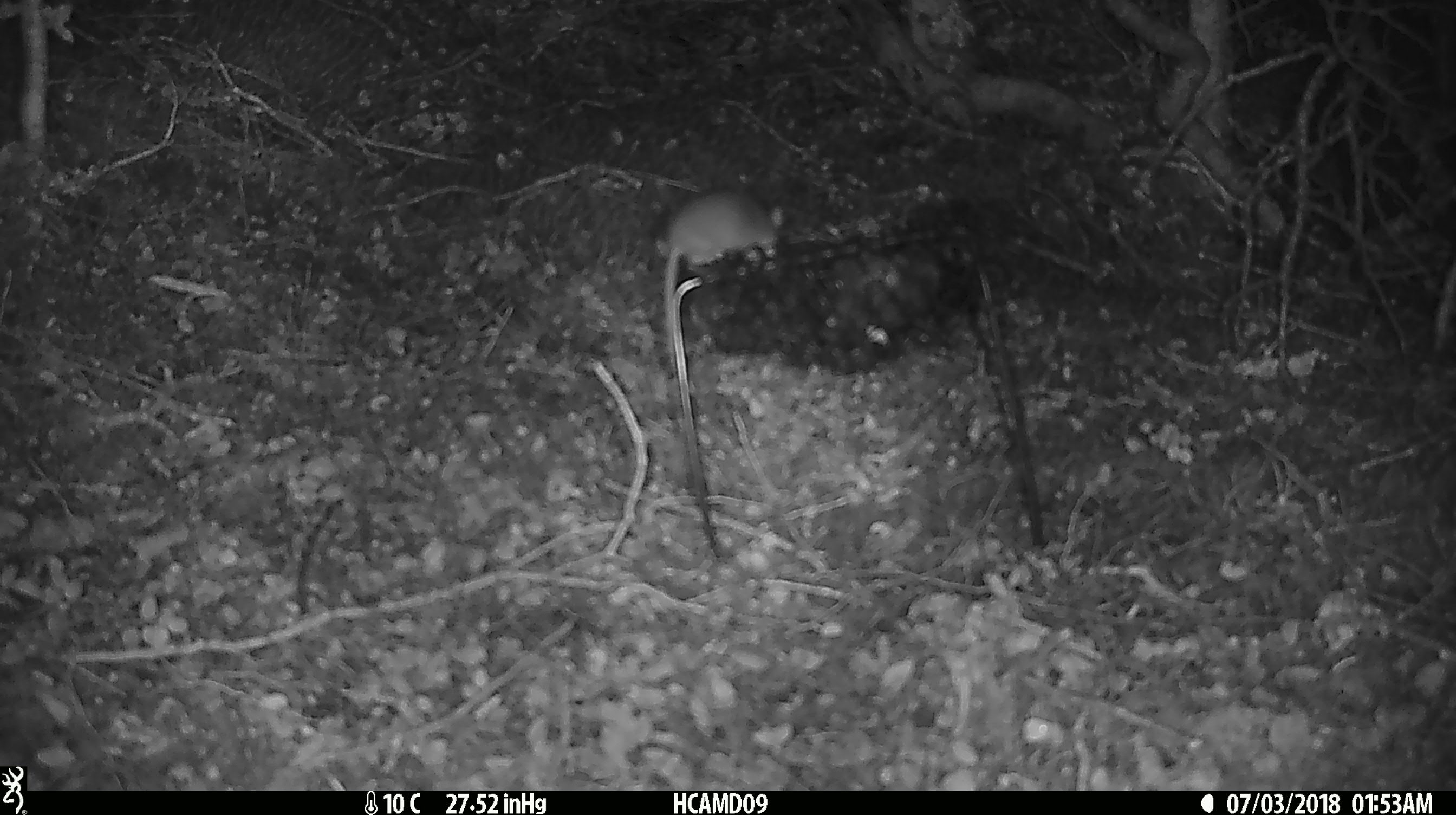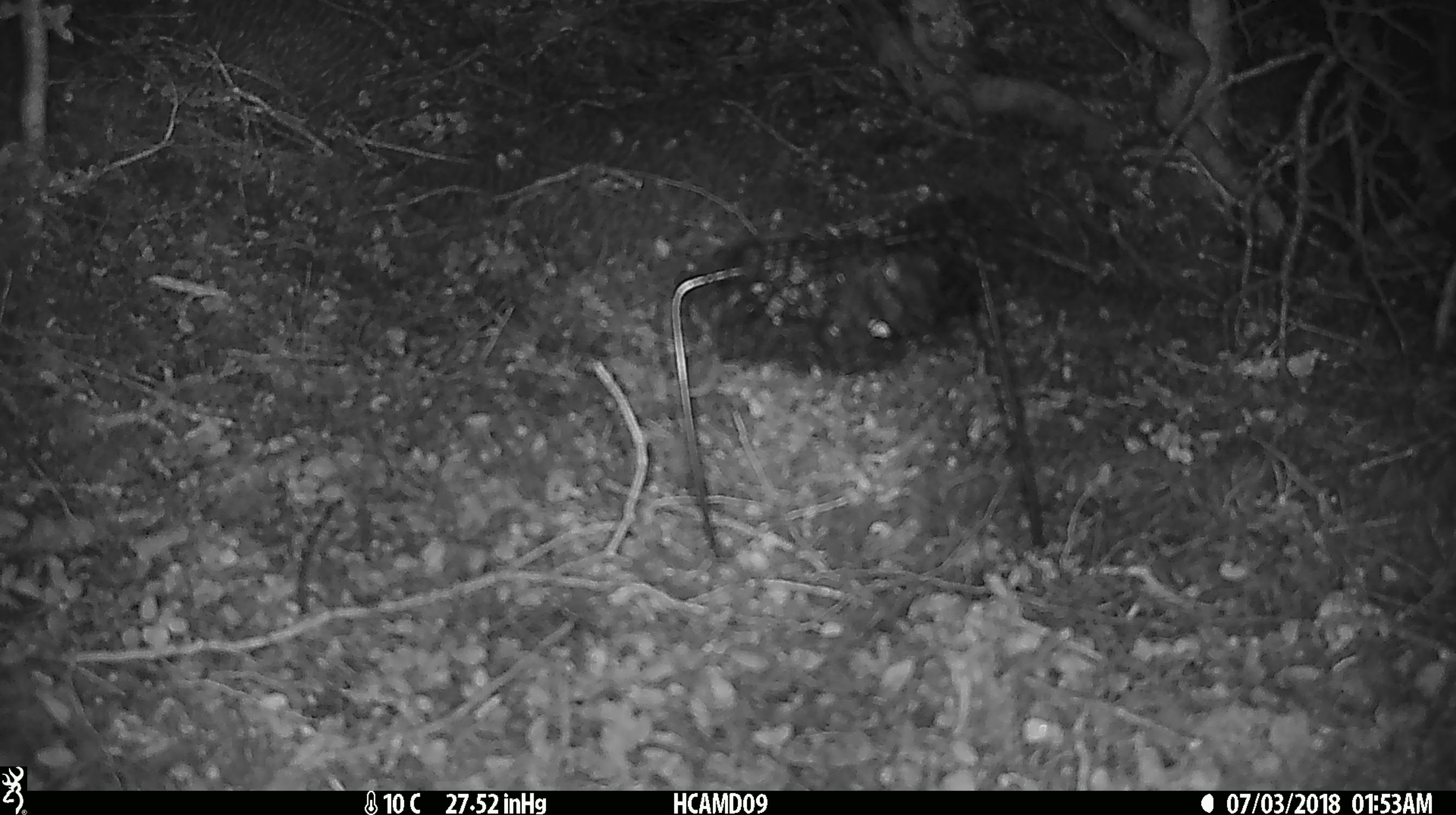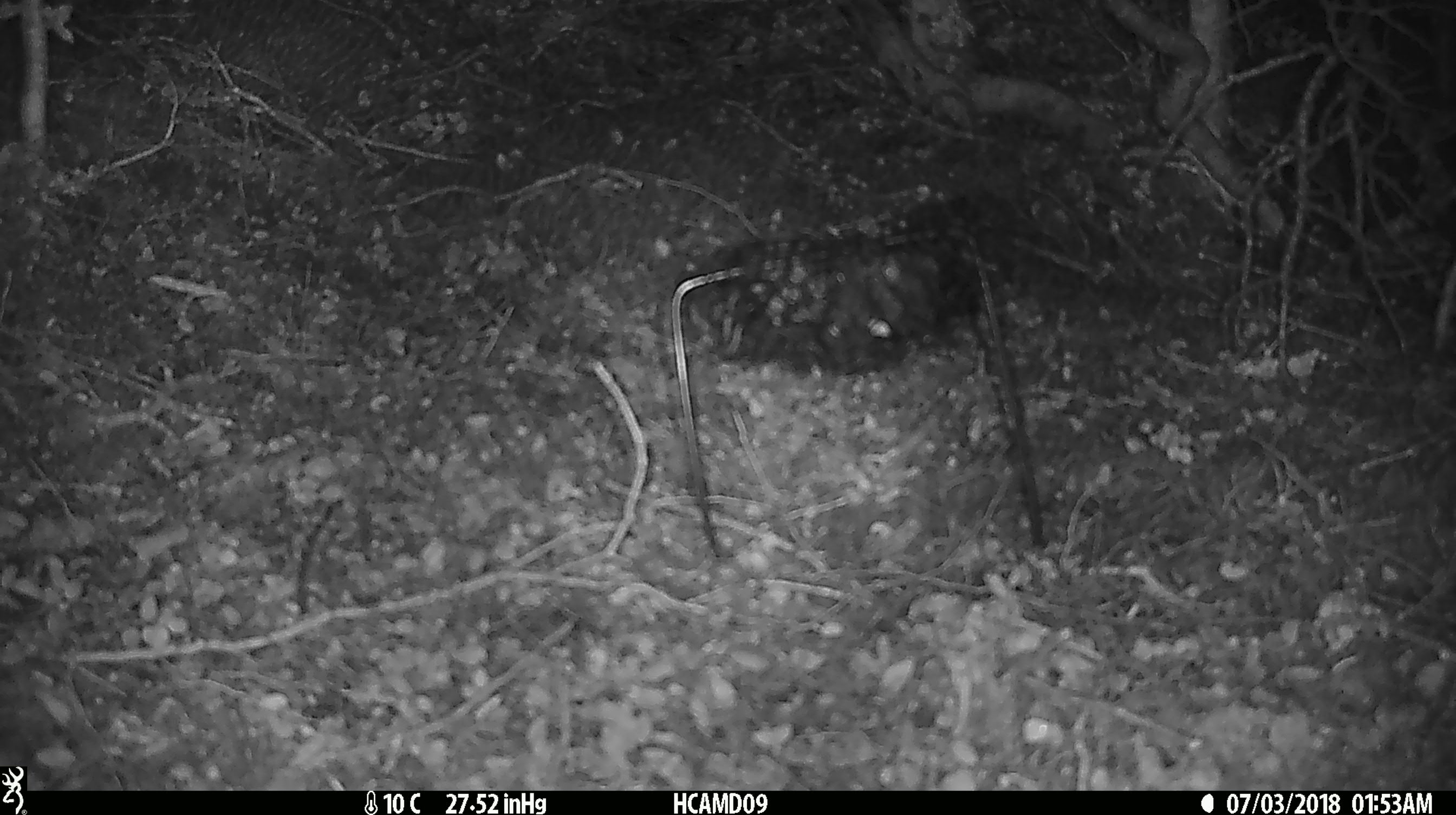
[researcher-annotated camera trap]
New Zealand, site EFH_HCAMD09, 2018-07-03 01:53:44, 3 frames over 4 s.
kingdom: Animalia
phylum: Chordata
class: Mammalia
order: Rodentia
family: Muridae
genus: Mus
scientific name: Mus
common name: mouse